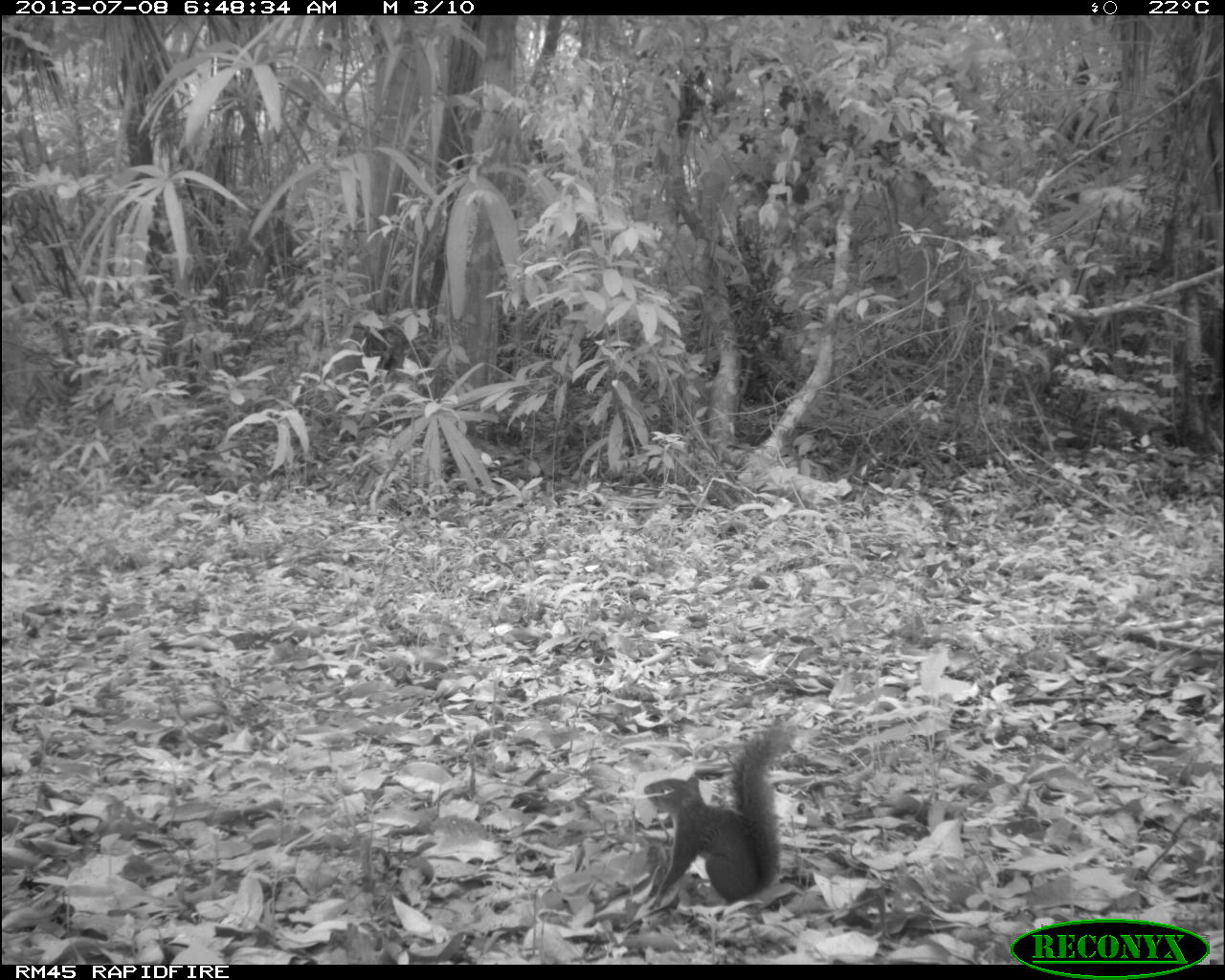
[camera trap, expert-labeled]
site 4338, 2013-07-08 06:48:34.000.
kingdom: Animalia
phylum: Chordata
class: Mammalia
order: Rodentia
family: Sciuridae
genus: Sciurus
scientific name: Sciurus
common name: squirrel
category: sciurus sp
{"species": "sciurus sp (squirrel) (Sciurus)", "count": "1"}